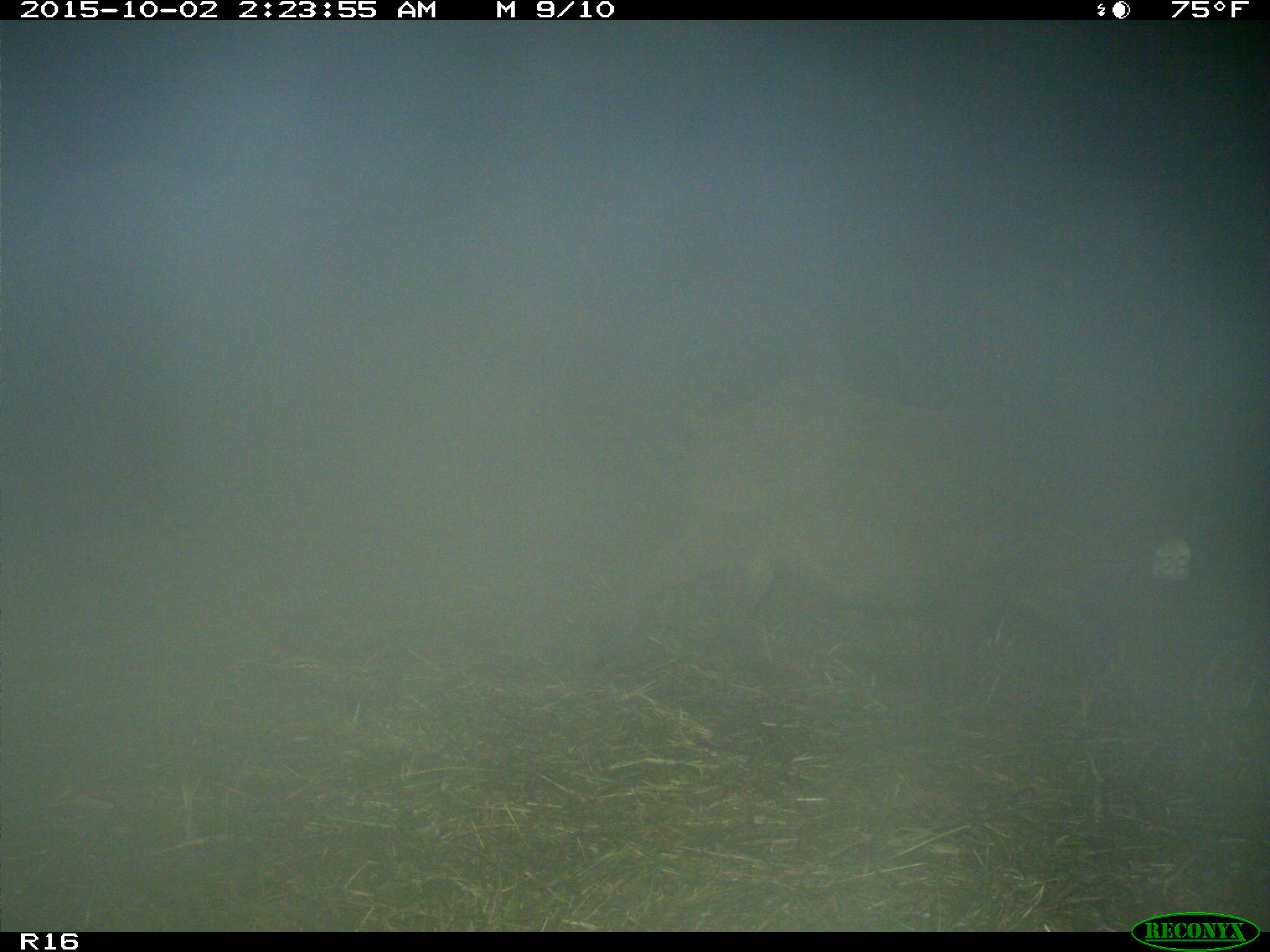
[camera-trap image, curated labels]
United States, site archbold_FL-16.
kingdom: Animalia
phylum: Chordata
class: Mammalia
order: Artiodactyla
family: Suidae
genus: Sus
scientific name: Sus scrofa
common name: wild boar